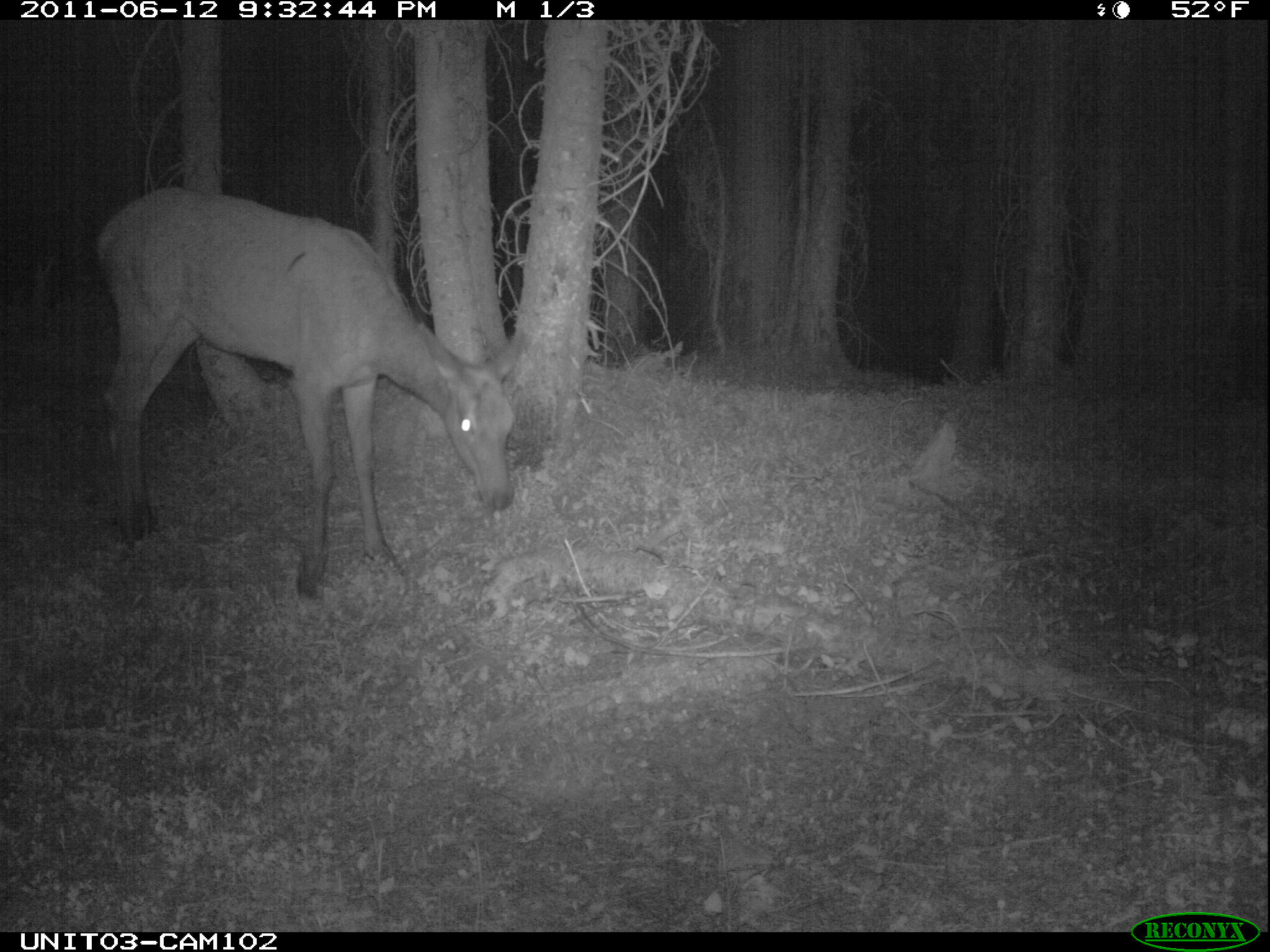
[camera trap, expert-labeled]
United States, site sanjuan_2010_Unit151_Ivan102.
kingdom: Animalia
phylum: Chordata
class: Mammalia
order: Artiodactyla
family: Cervidae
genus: Cervus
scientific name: Cervus elaphus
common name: red deer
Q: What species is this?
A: Cervus elaphus (red deer).